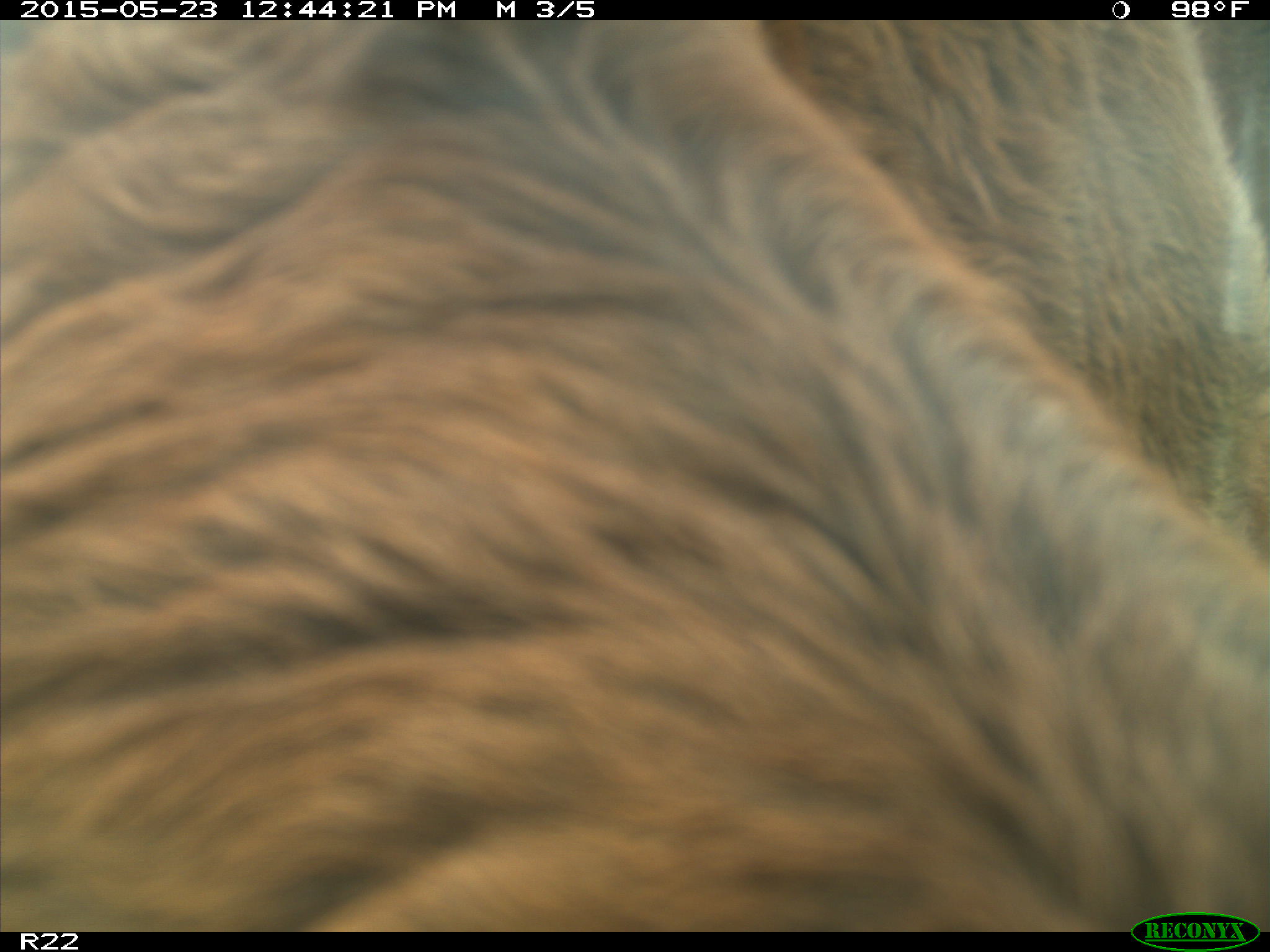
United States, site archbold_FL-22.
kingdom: Animalia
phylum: Chordata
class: Mammalia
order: Artiodactyla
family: Bovidae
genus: Bos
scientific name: Bos taurus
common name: domestic cow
Bos taurus (domestic cow).